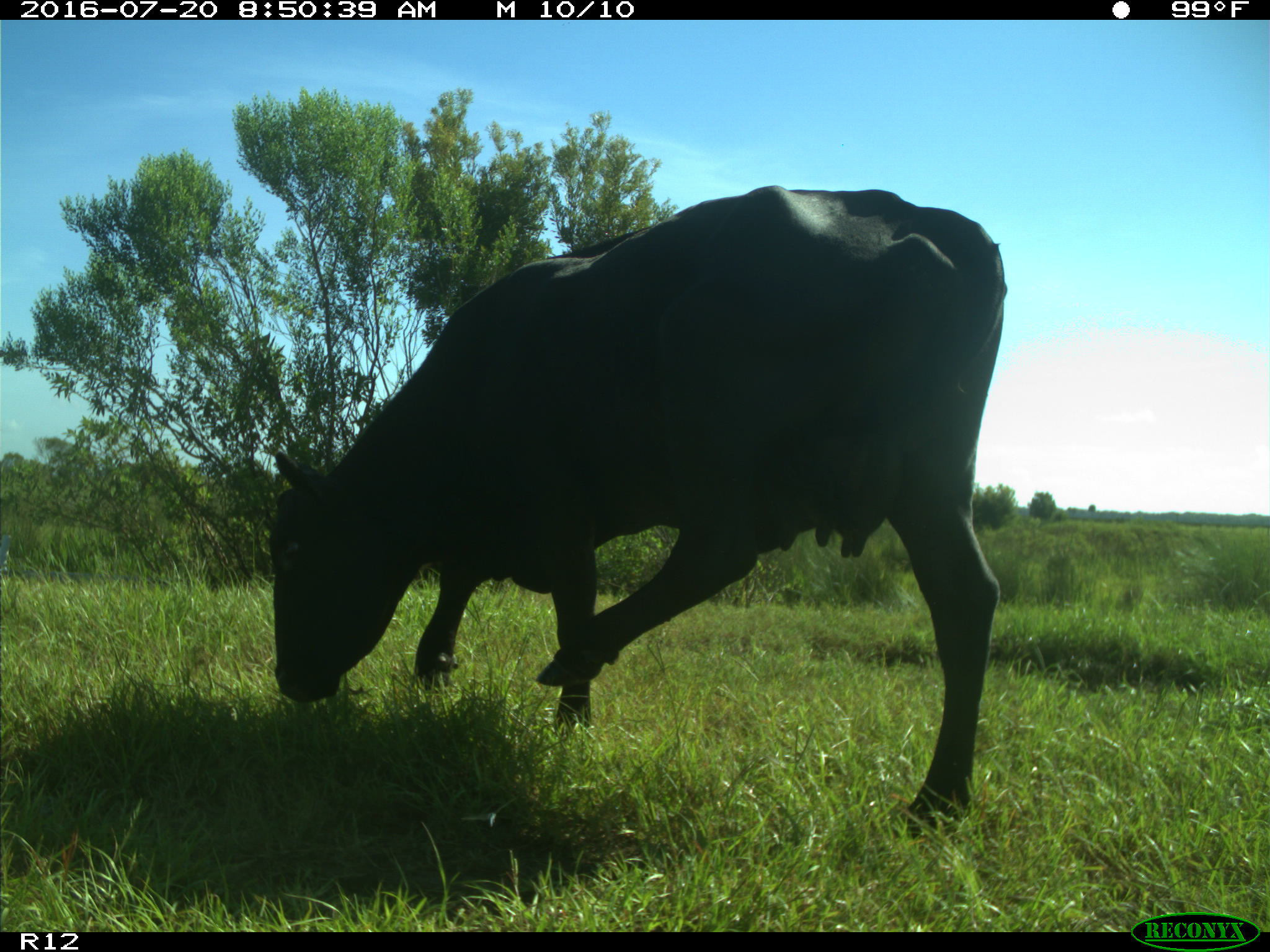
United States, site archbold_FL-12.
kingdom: Animalia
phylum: Chordata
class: Mammalia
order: Artiodactyla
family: Bovidae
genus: Bos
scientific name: Bos taurus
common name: domestic cow